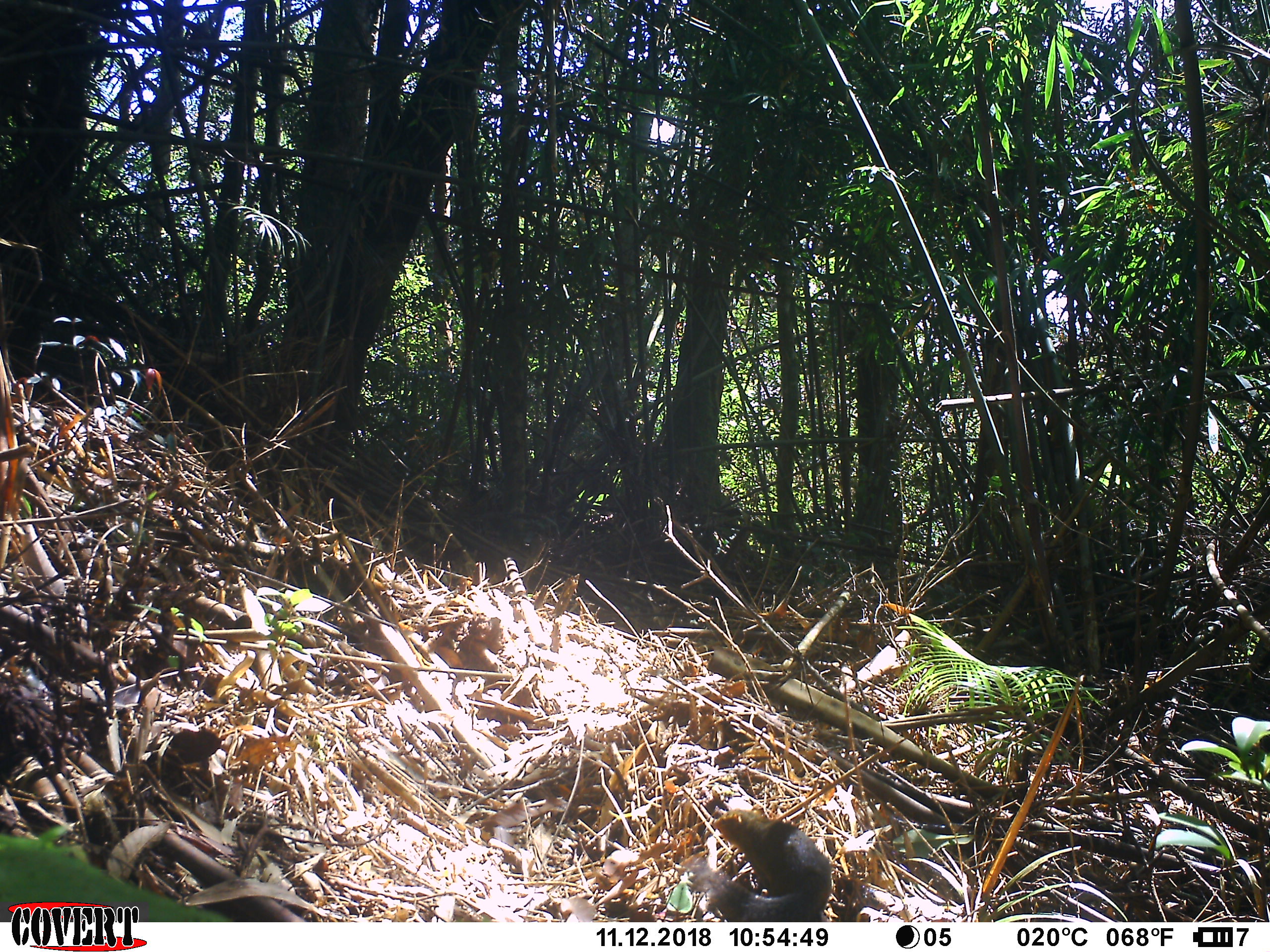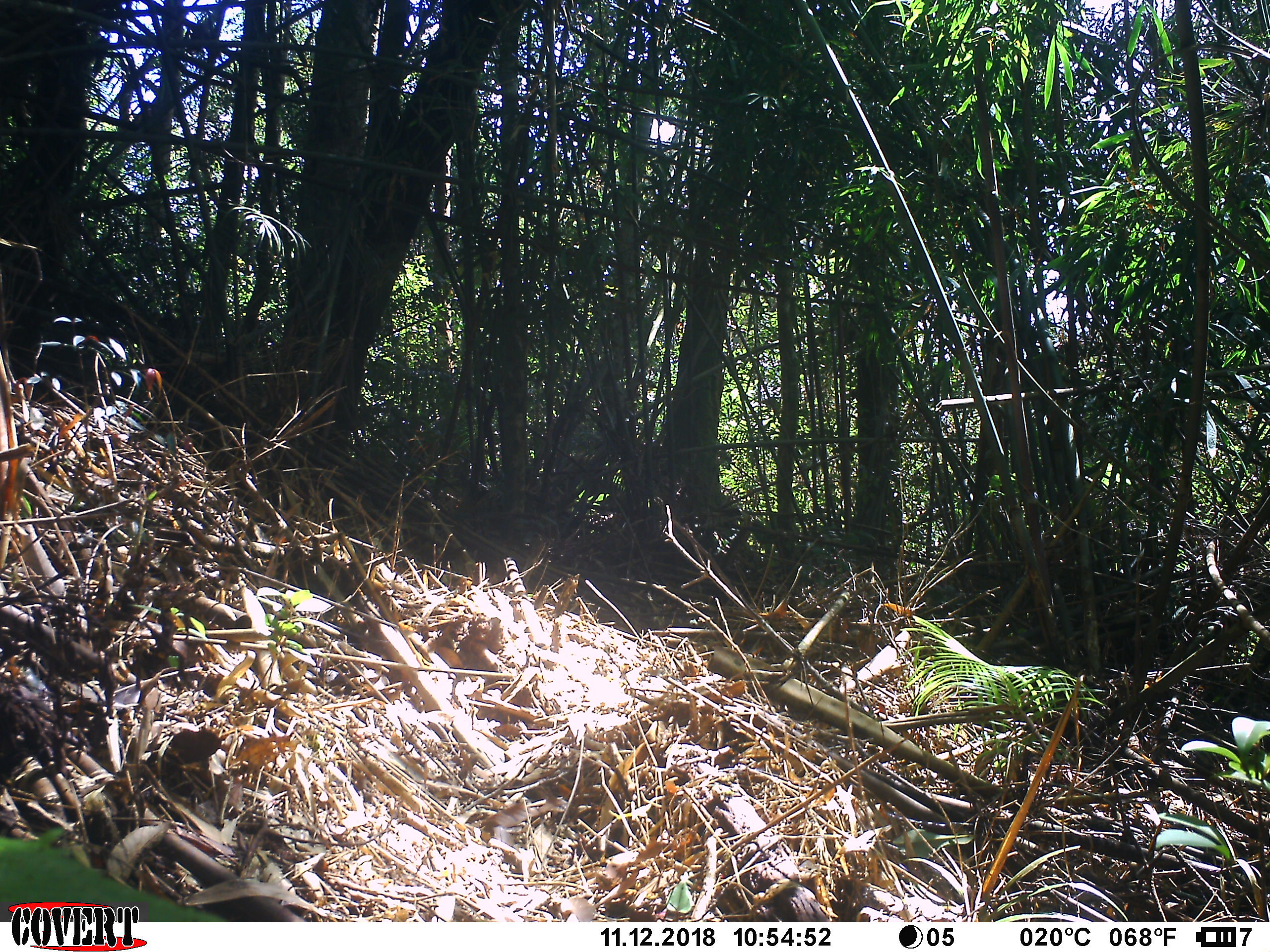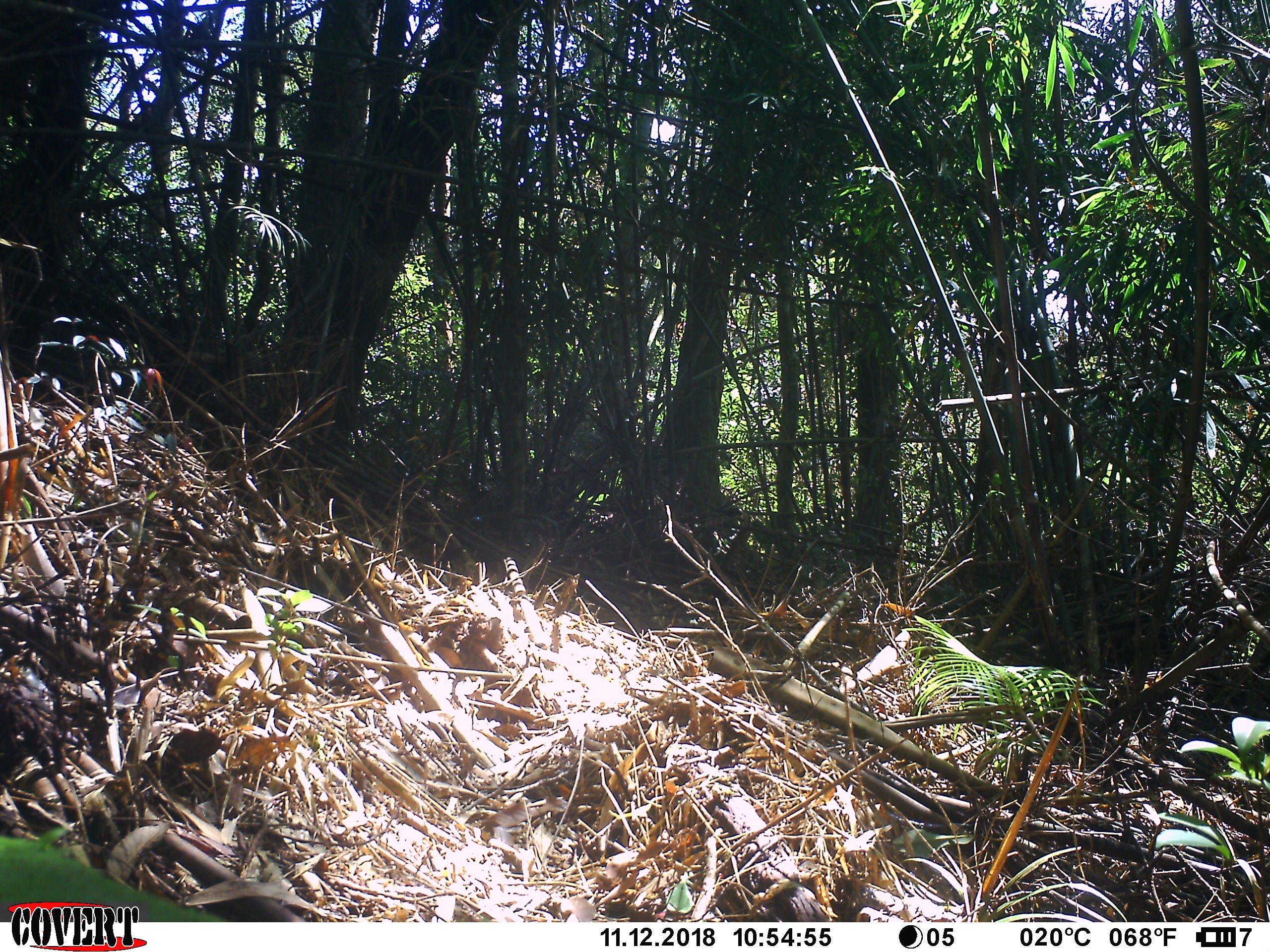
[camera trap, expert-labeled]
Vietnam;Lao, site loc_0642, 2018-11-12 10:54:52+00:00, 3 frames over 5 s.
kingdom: Animalia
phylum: Chordata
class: Mammalia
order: Rodentia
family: Sciuridae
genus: Dremomys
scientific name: Dremomys rufigenis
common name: red-cheeked squirrel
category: red cheeked squirrel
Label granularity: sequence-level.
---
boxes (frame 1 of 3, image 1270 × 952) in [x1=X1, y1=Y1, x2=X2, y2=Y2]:
red cheeked squirrel: [x1=684, y1=808, x2=831, y2=921]